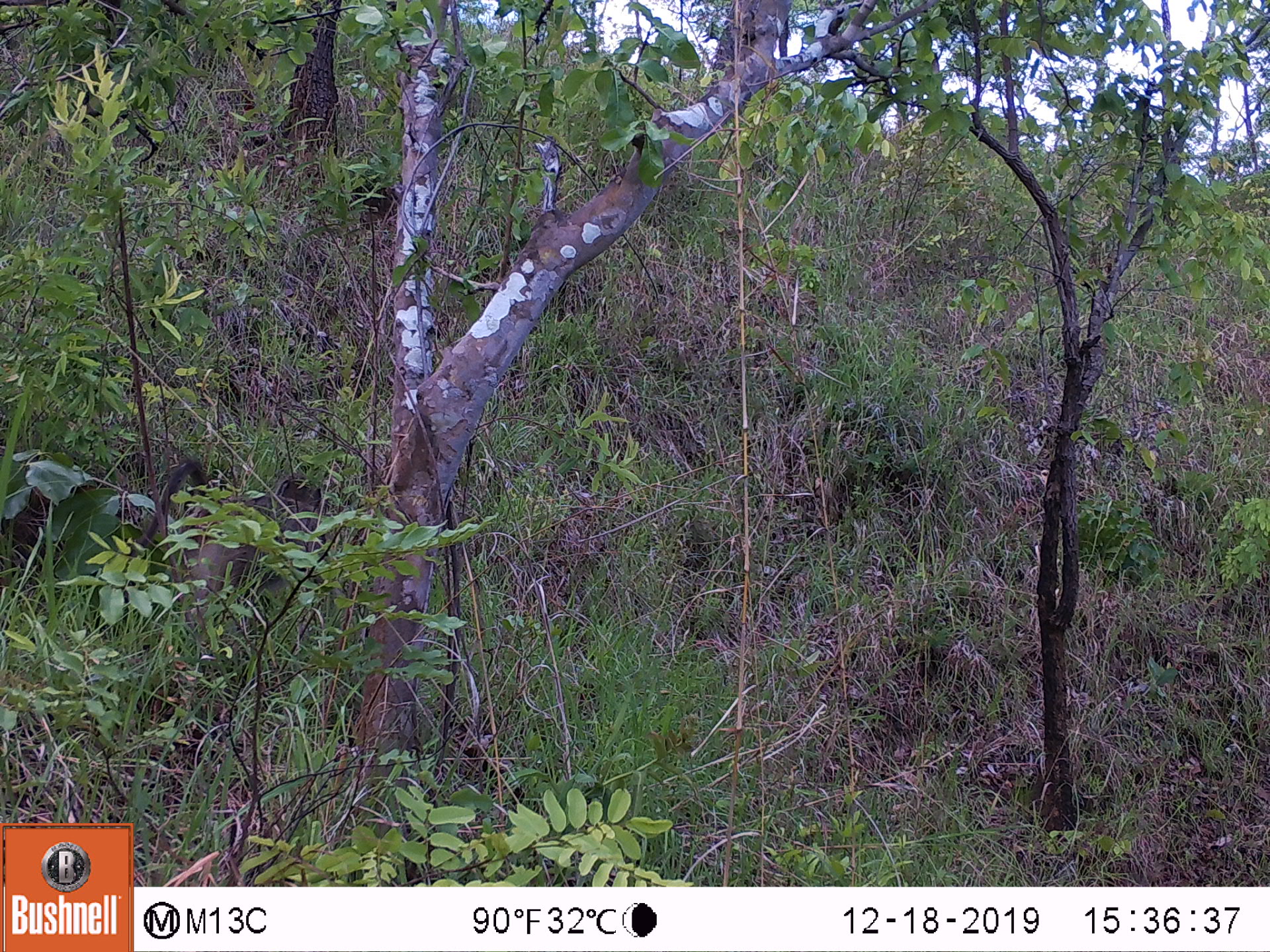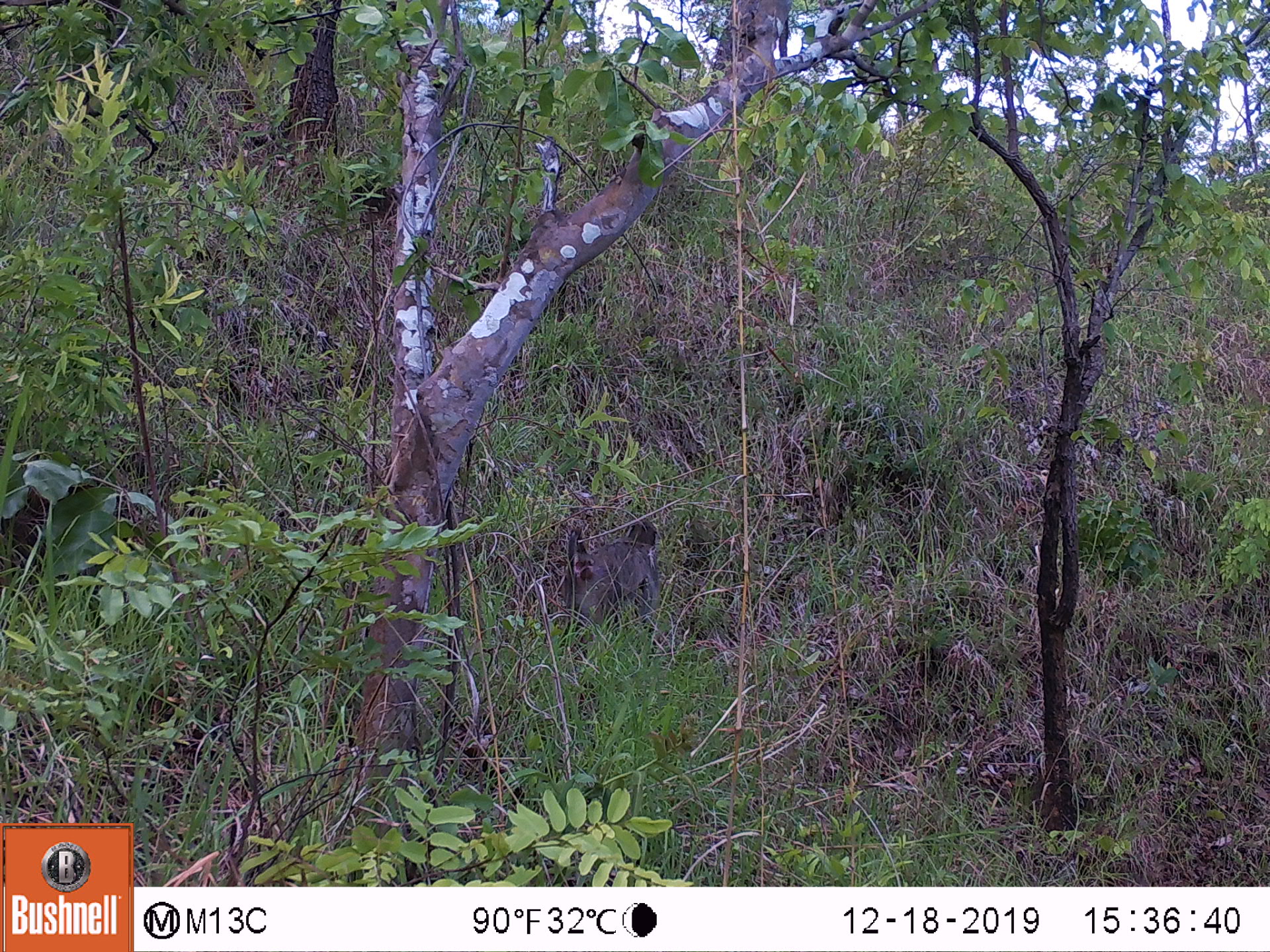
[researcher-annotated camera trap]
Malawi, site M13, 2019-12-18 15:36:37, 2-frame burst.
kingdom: Animalia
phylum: Chordata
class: Mammalia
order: Primates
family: Cercopithecidae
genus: Papio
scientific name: Papio cynocephalus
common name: yellow baboon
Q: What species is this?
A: Yellow baboon (Papio cynocephalus).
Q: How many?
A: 1.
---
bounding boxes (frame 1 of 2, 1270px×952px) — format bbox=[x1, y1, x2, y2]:
yellow baboon: bbox=[136, 456, 335, 648]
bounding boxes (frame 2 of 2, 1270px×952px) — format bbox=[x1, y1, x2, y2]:
yellow baboon: bbox=[551, 518, 664, 631]